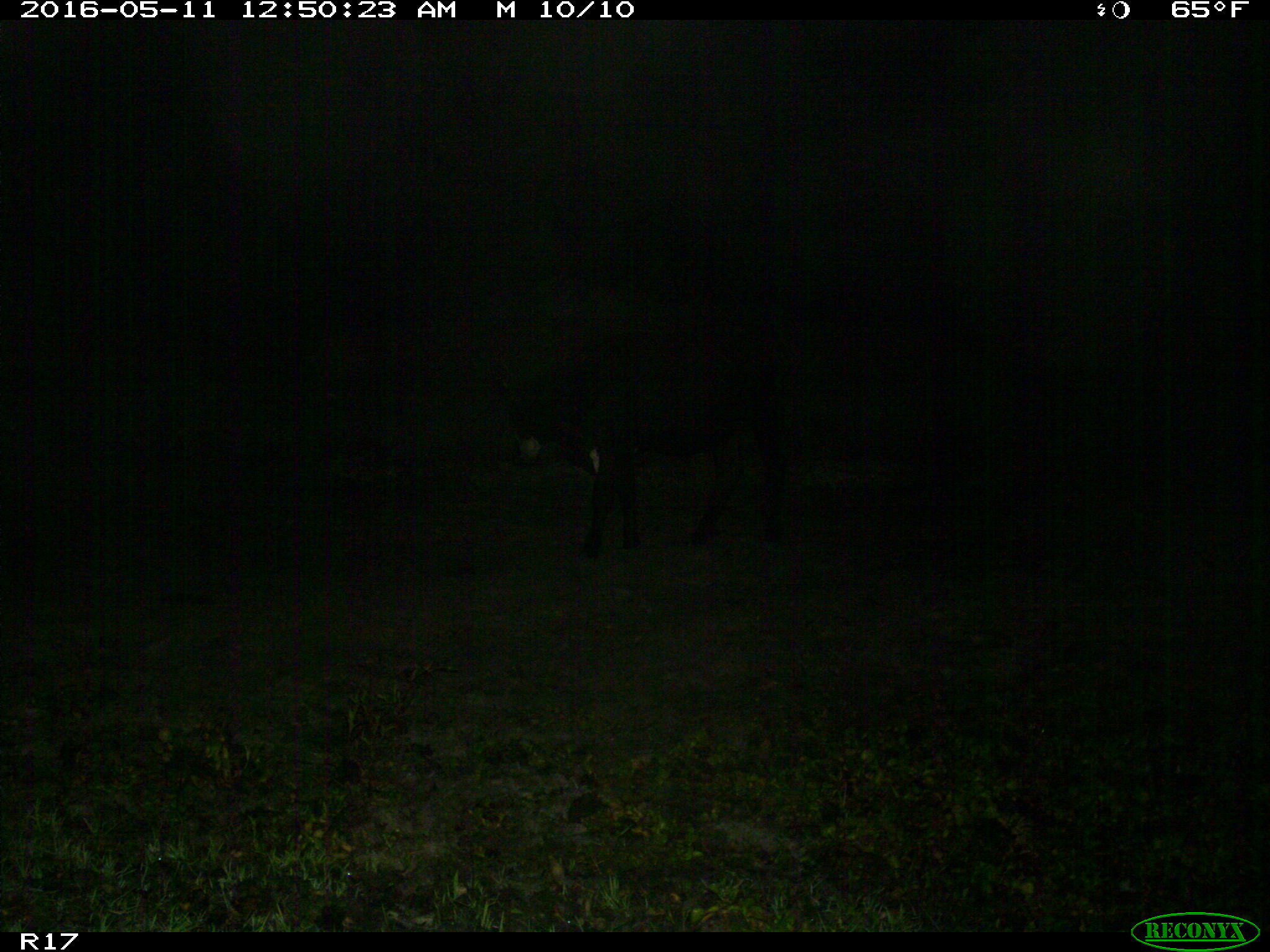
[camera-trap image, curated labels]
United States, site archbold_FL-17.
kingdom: Animalia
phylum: Chordata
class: Mammalia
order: Artiodactyla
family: Bovidae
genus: Bos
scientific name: Bos taurus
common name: domestic cow